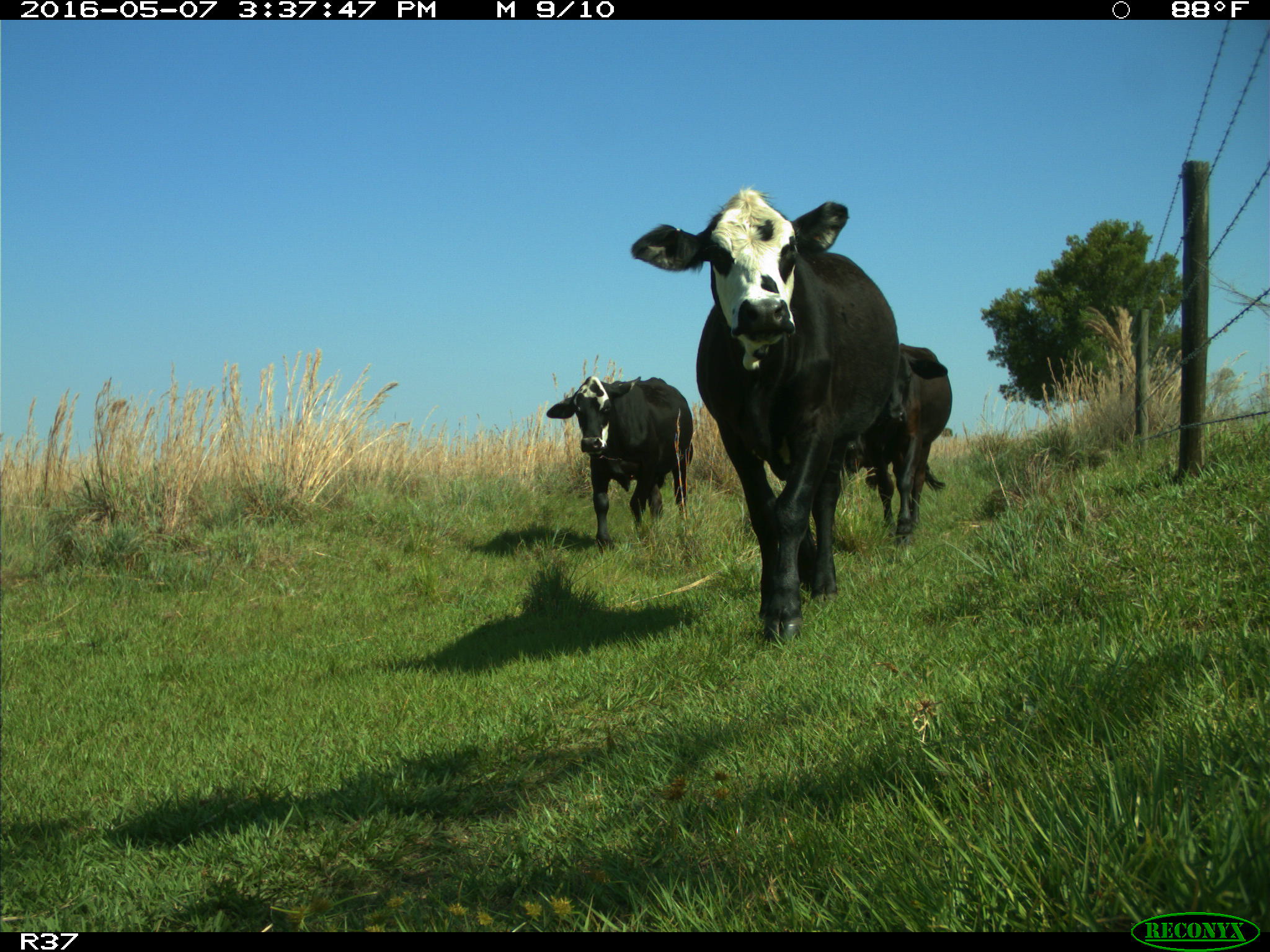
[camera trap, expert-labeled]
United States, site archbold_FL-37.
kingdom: Animalia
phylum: Chordata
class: Mammalia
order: Artiodactyla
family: Bovidae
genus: Bos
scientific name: Bos taurus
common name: domestic cow